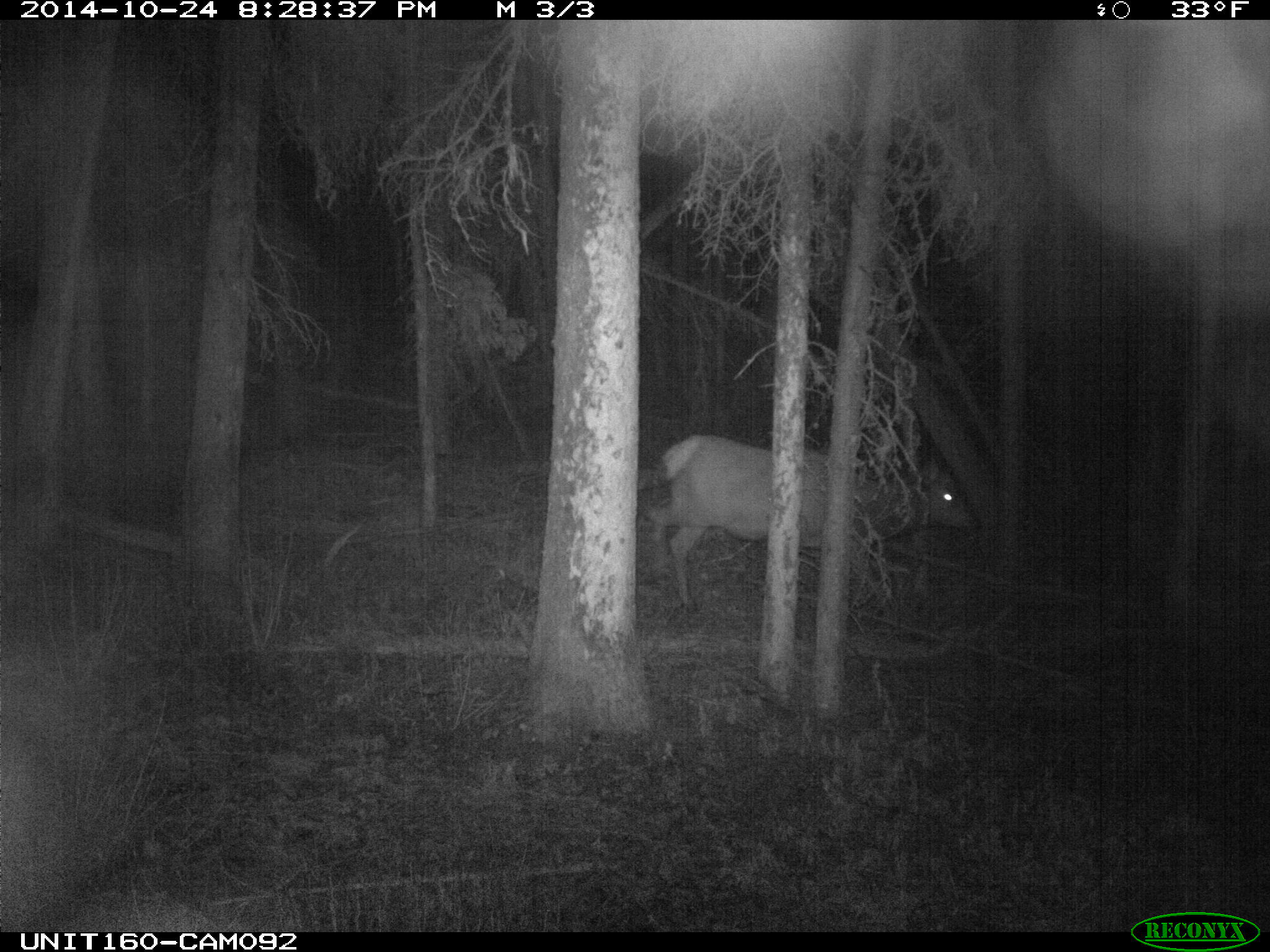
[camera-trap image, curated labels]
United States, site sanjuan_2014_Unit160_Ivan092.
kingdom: Animalia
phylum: Chordata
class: Mammalia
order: Artiodactyla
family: Cervidae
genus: Cervus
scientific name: Cervus elaphus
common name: red deer